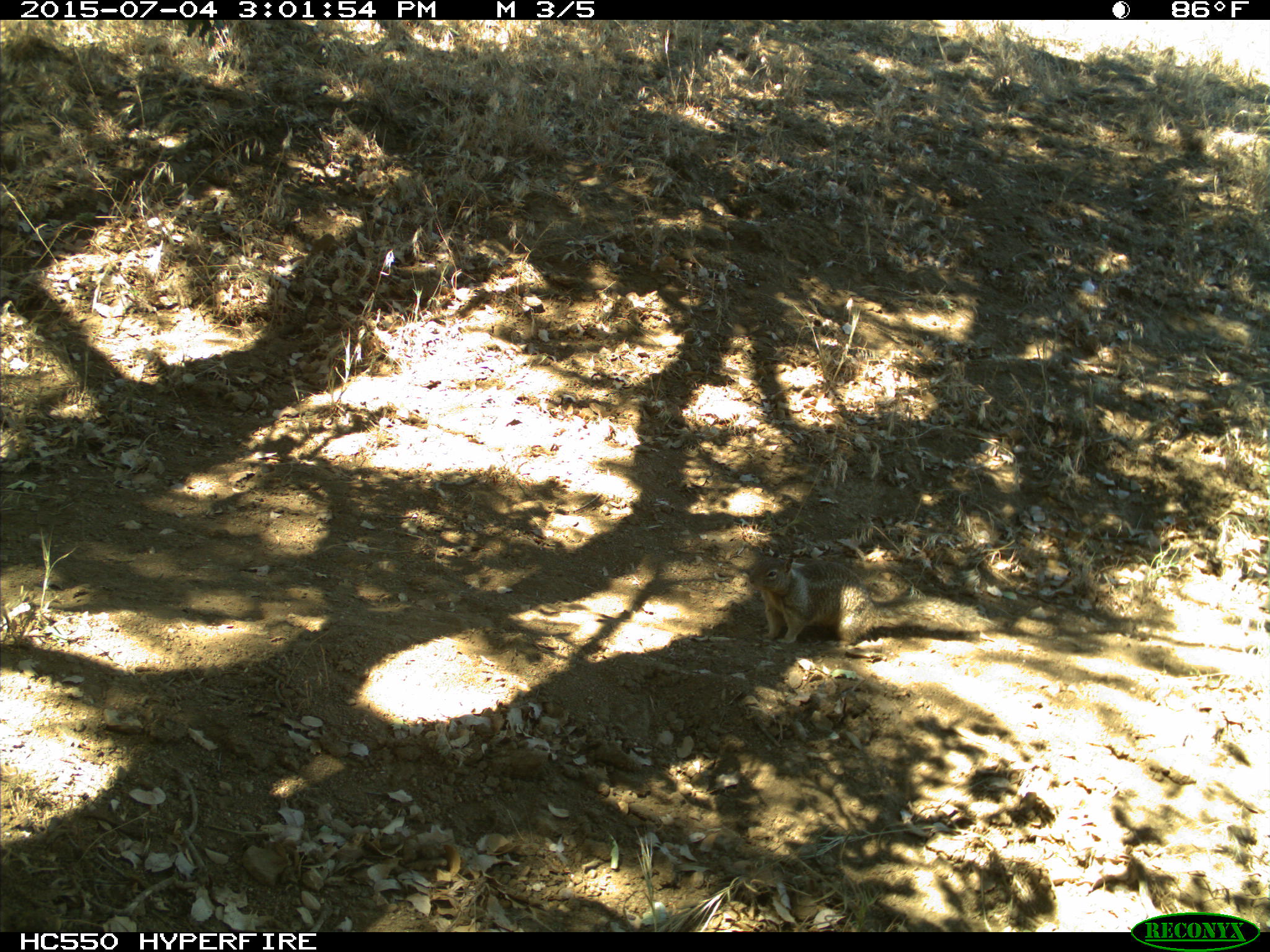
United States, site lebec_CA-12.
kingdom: Animalia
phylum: Chordata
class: Mammalia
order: Rodentia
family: Sciuridae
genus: Otospermophilus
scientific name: Otospermophilus beecheyi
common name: california ground squirrel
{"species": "Otospermophilus beecheyi (california ground squirrel)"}